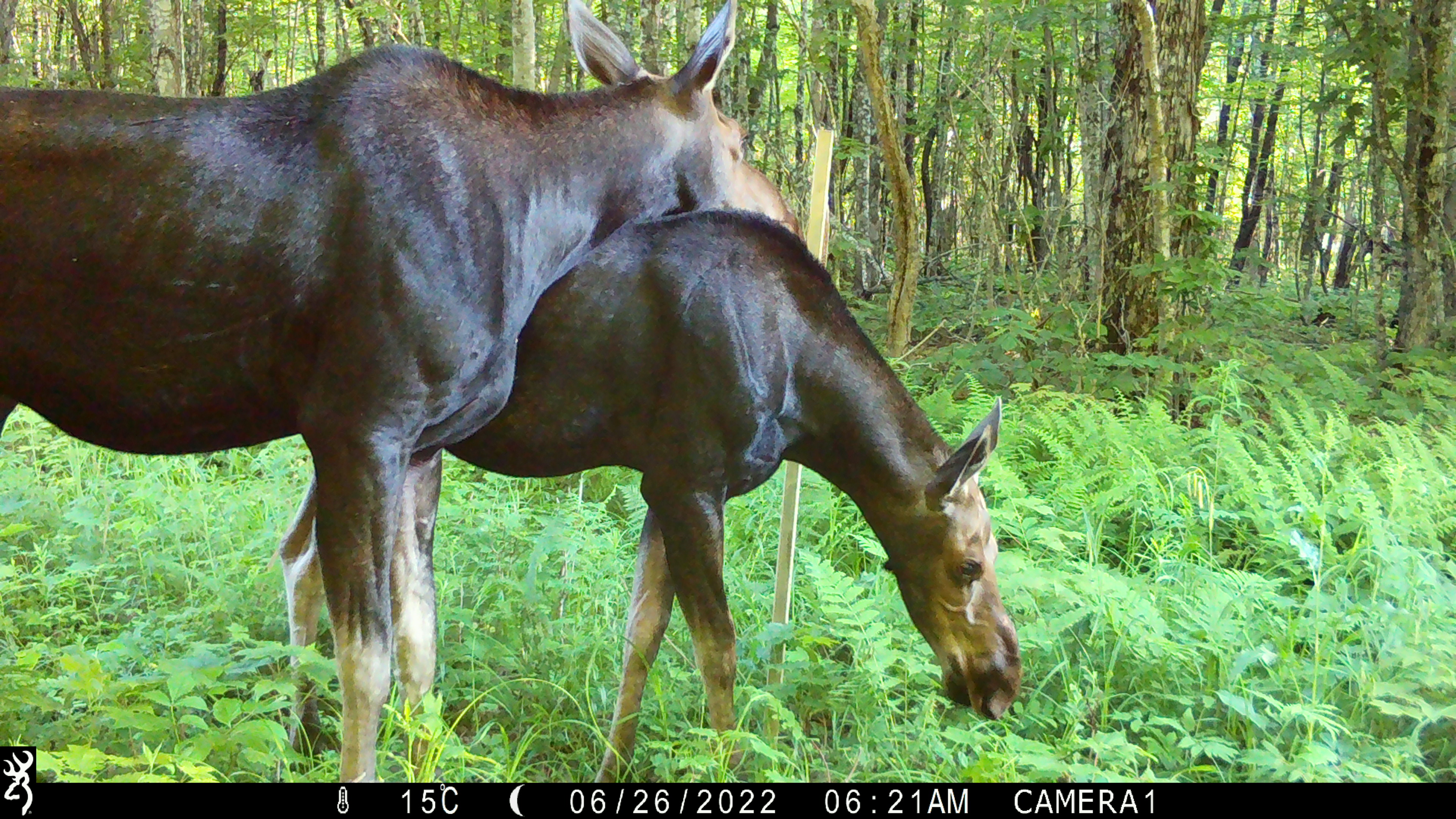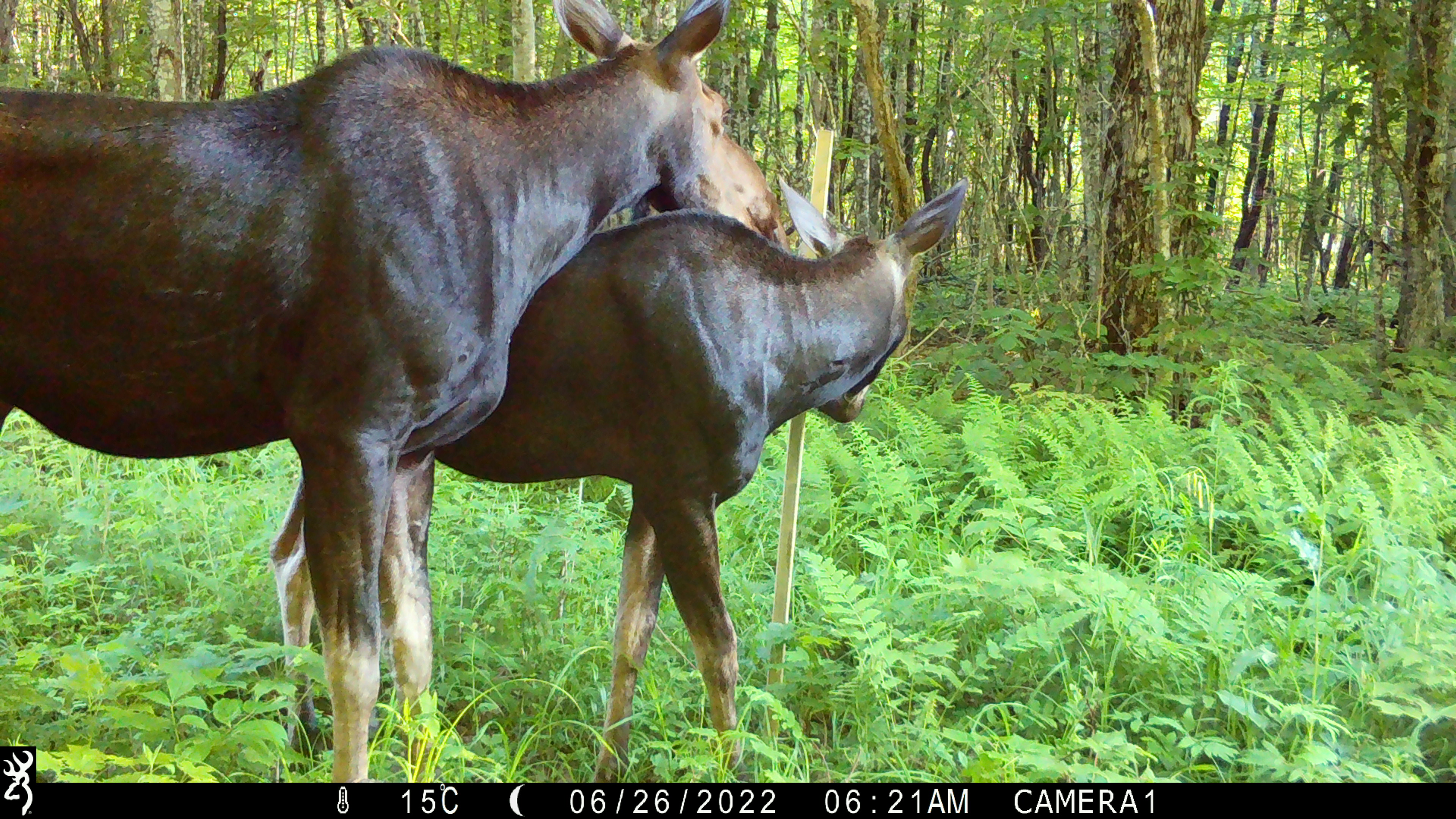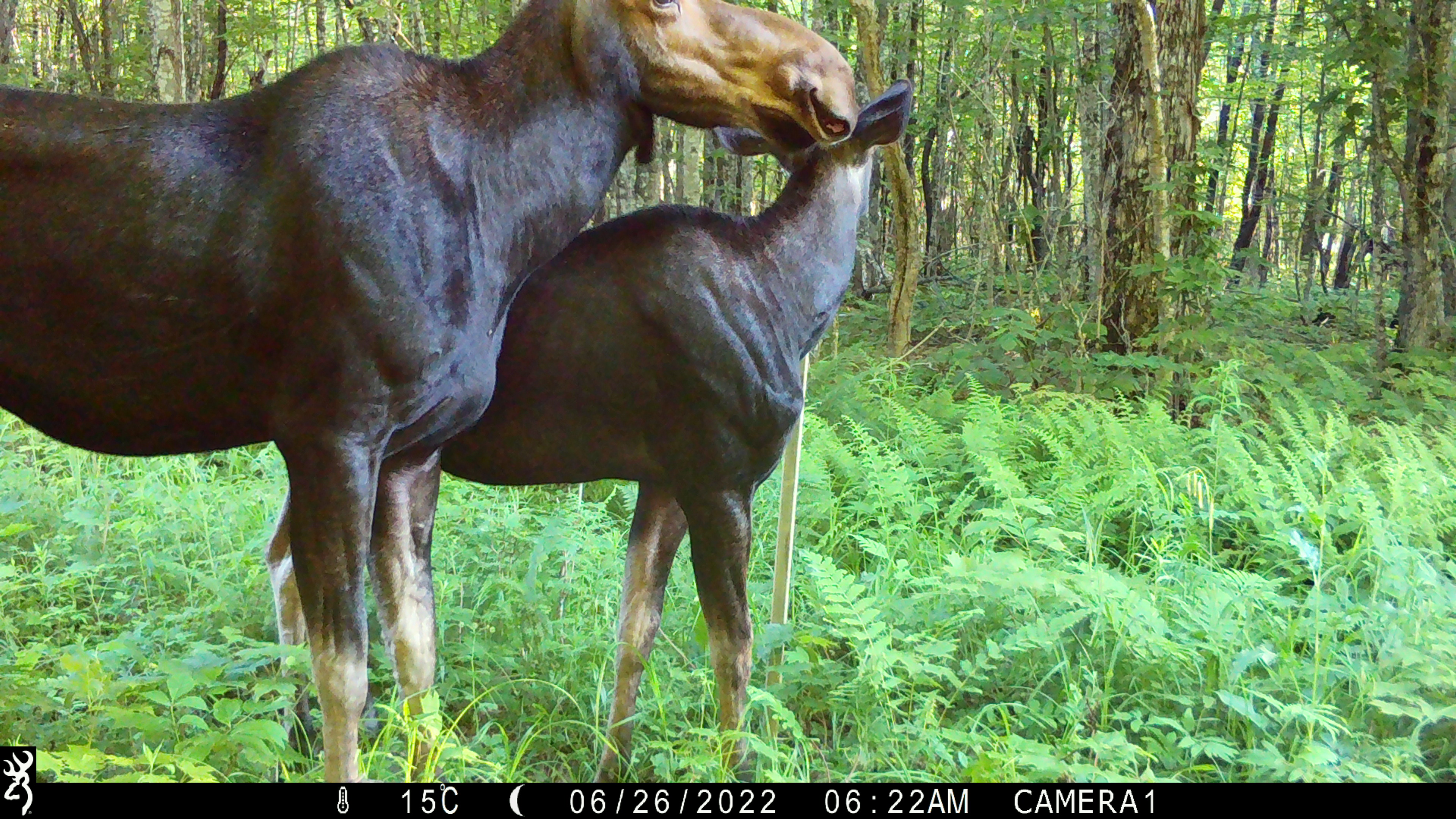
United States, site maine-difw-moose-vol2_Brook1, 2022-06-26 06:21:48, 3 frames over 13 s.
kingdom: Animalia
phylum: Chordata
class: Mammalia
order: Artiodactyla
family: Cervidae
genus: Alces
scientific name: Alces alces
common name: moose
Moose (Alces alces).